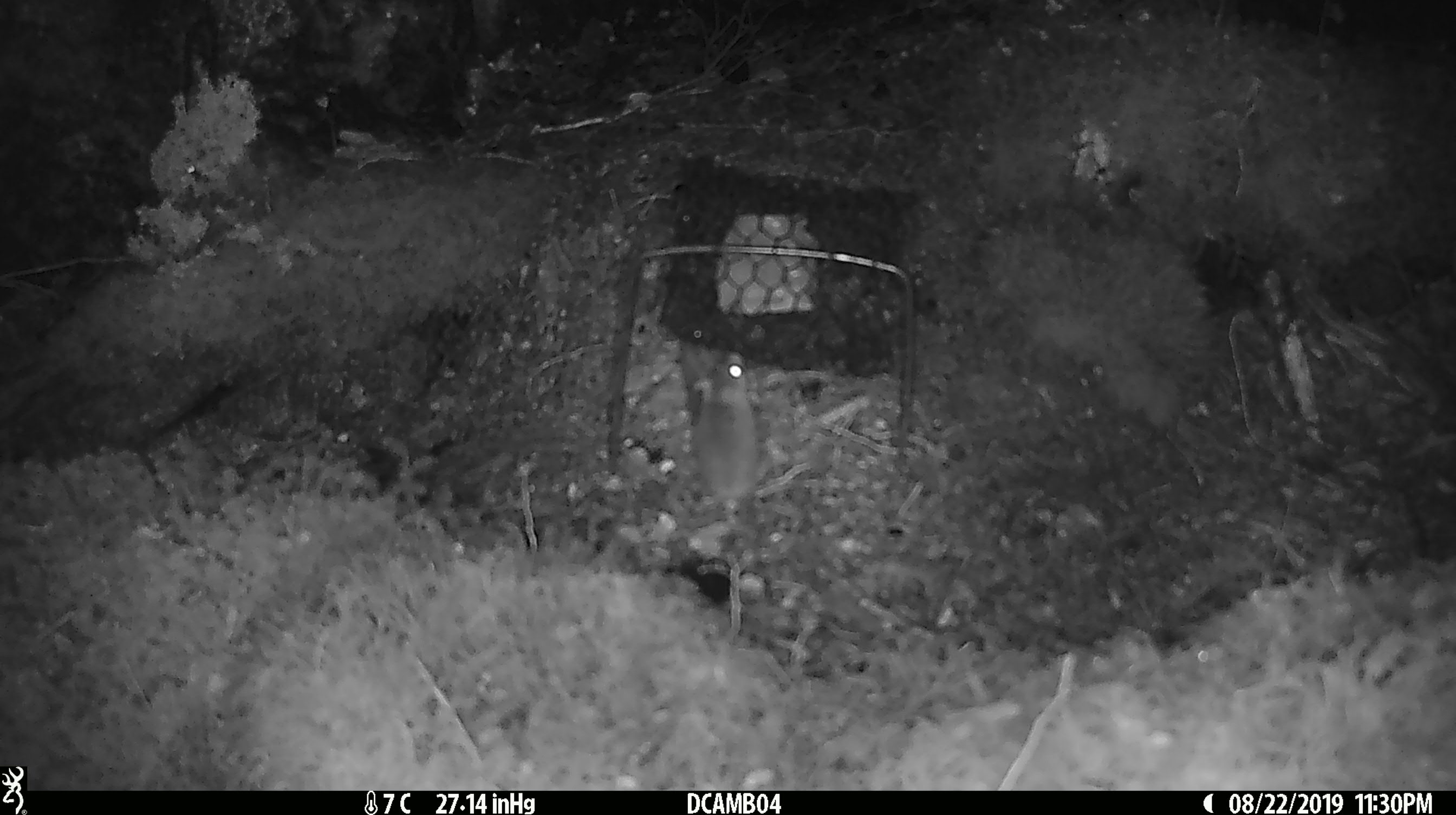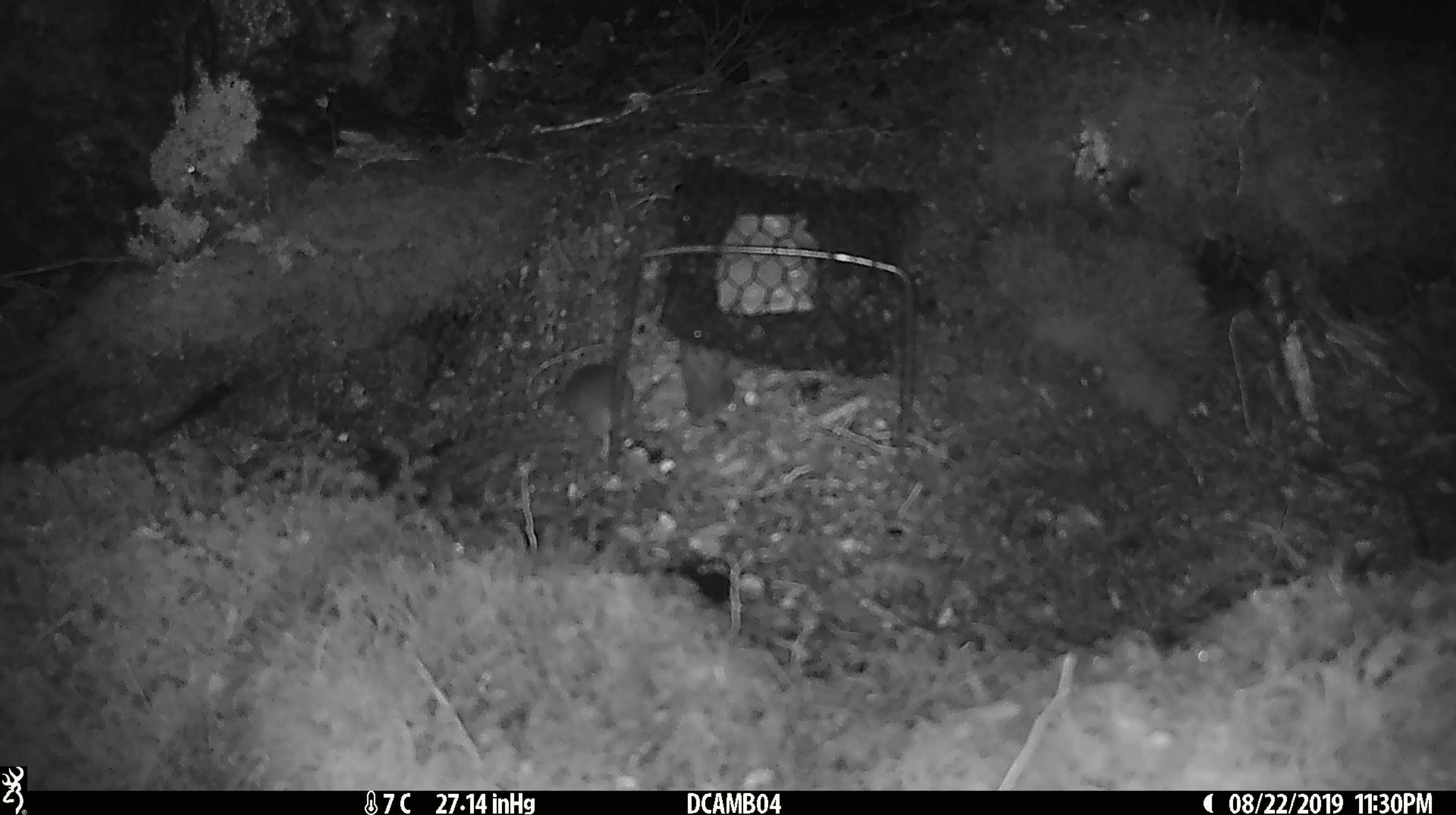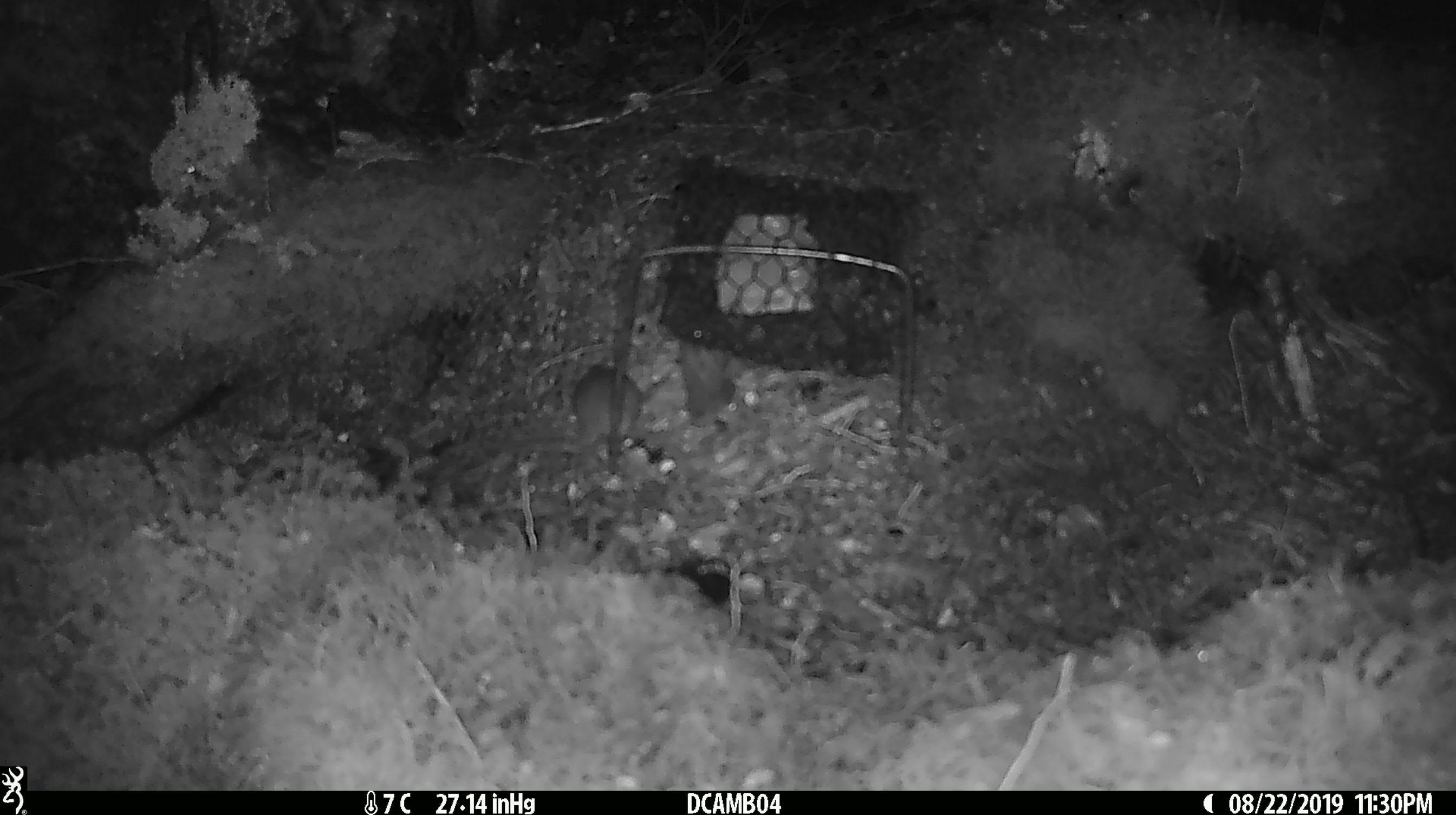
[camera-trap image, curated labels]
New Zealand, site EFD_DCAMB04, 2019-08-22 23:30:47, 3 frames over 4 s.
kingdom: Animalia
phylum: Chordata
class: Mammalia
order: Rodentia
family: Muridae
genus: Mus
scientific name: Mus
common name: mouse